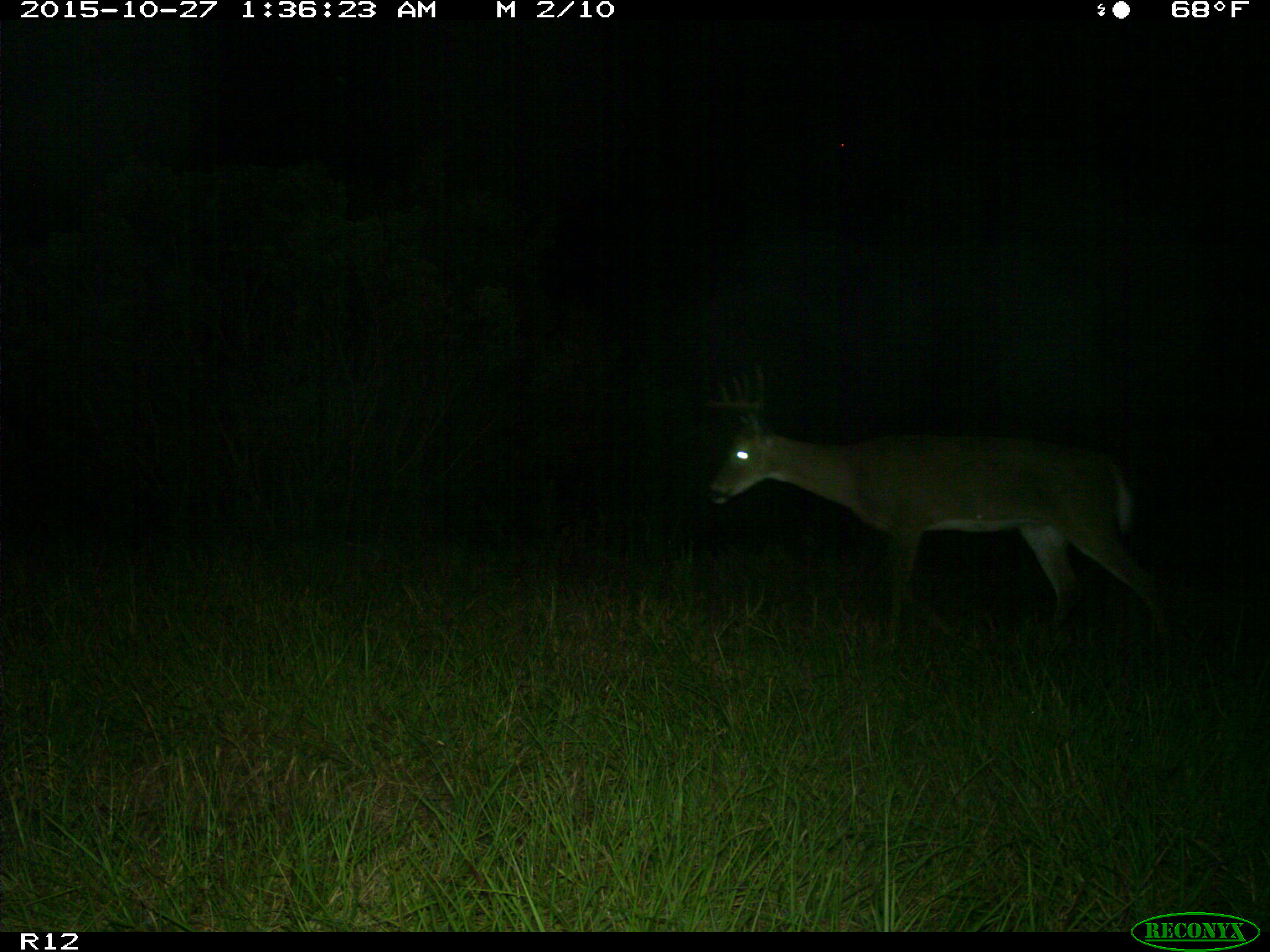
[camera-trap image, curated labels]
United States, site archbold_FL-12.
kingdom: Animalia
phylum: Chordata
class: Mammalia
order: Artiodactyla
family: Cervidae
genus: Odocoileus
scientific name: Odocoileus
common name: deer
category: unidentified deer